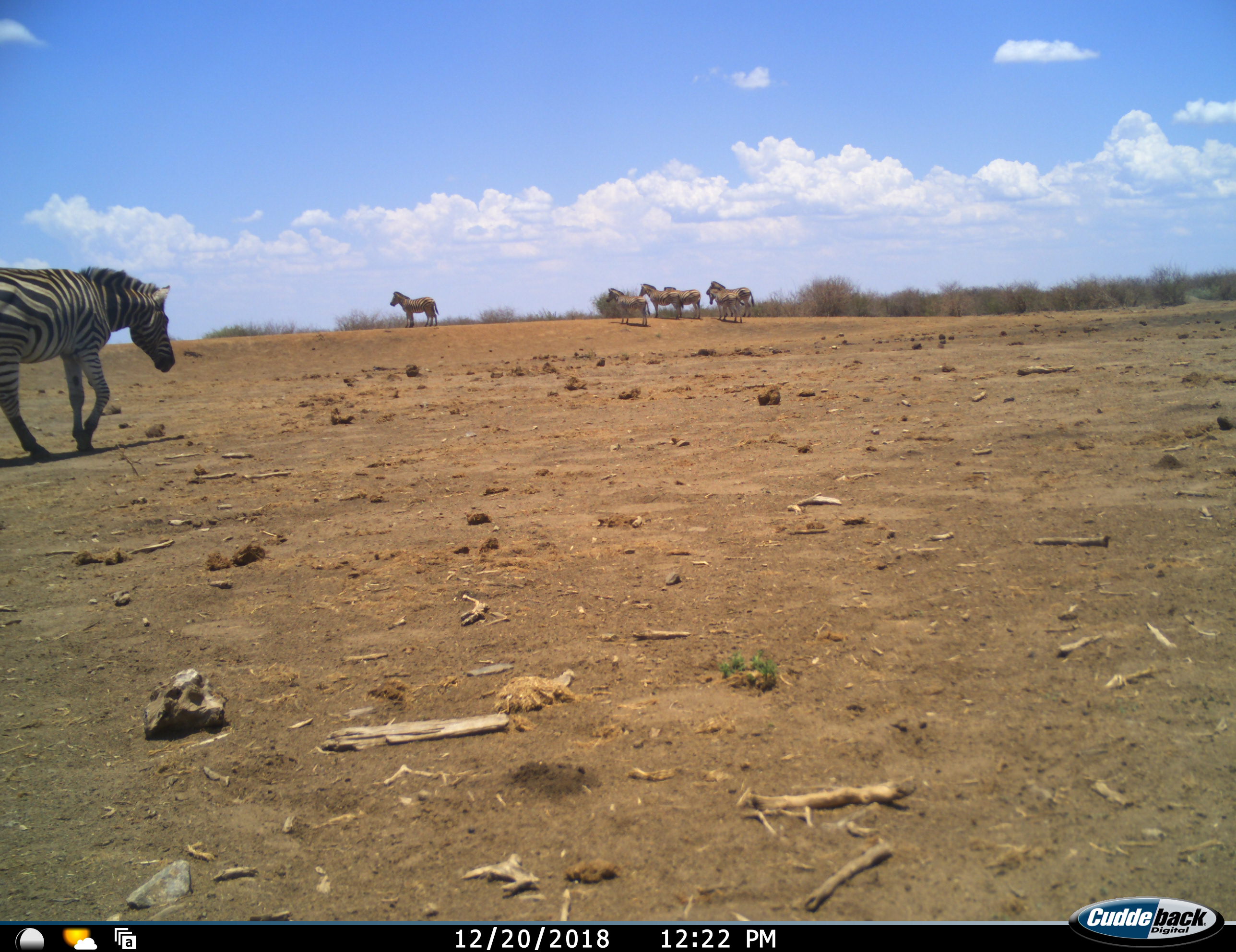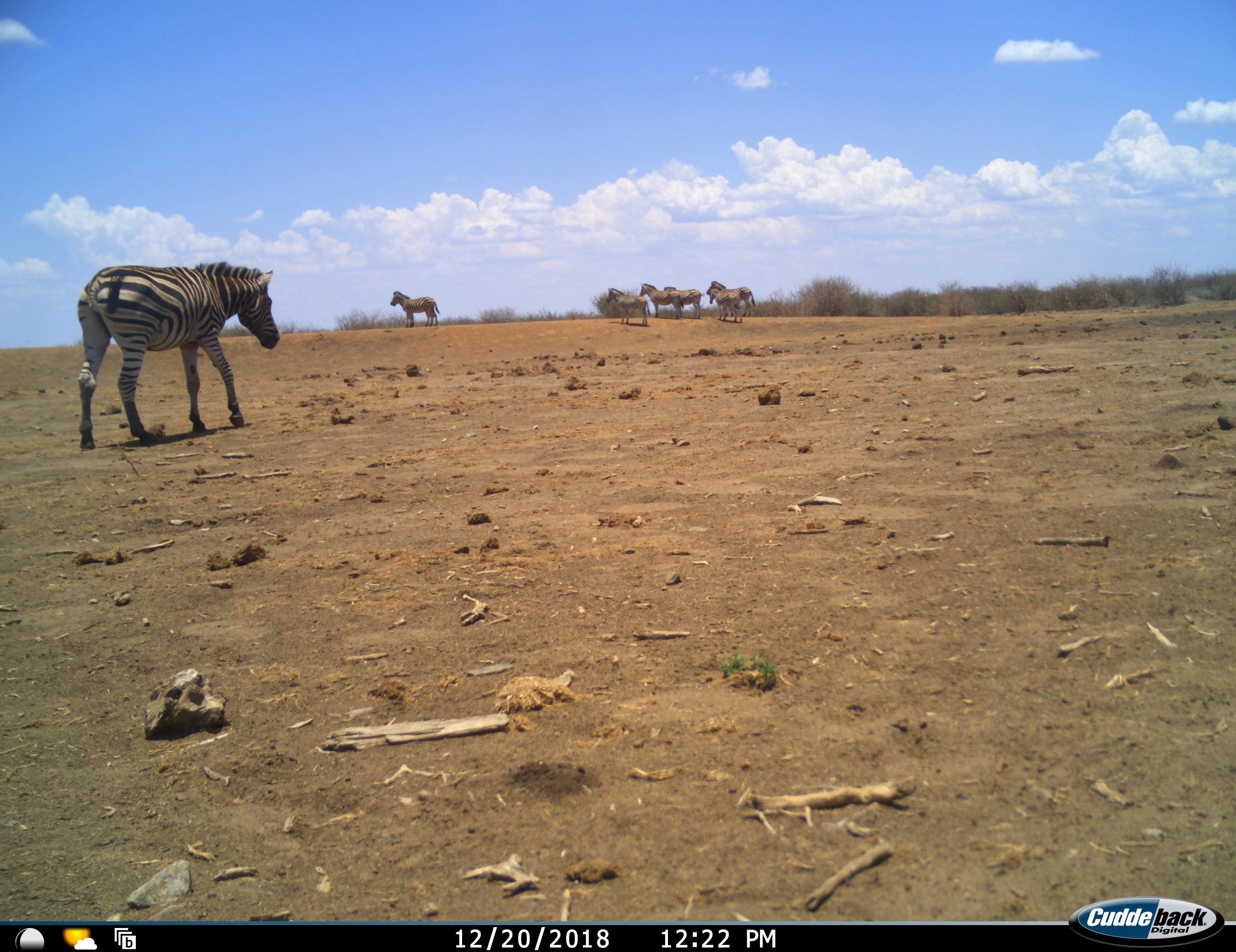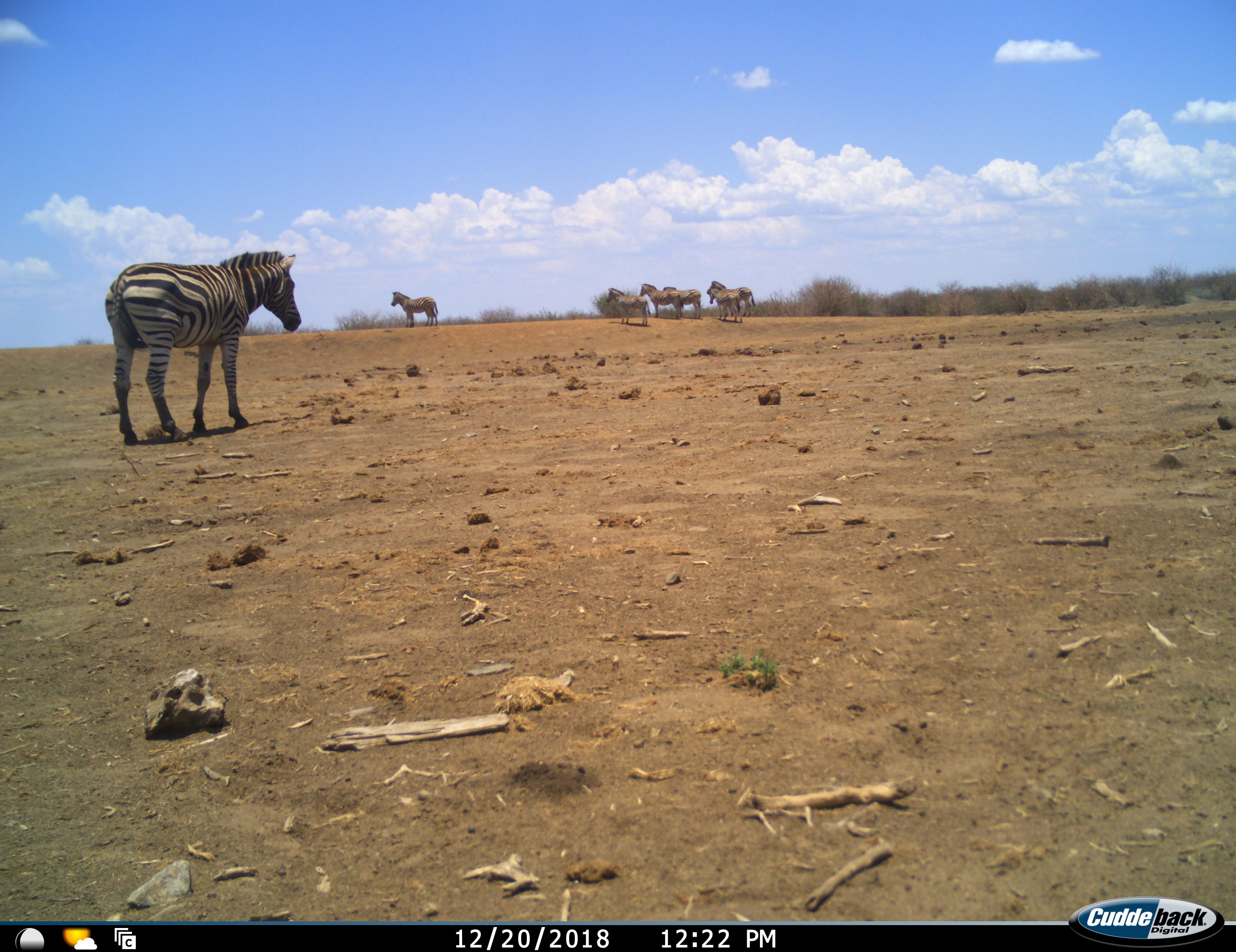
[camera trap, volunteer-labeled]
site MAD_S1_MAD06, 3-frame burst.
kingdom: Animalia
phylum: Chordata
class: Mammalia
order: Perissodactyla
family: Equidae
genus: Equus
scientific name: Equus quagga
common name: plains zebra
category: zebraplains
Zebraplains (plains zebra) (Equus quagga), count 7. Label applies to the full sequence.